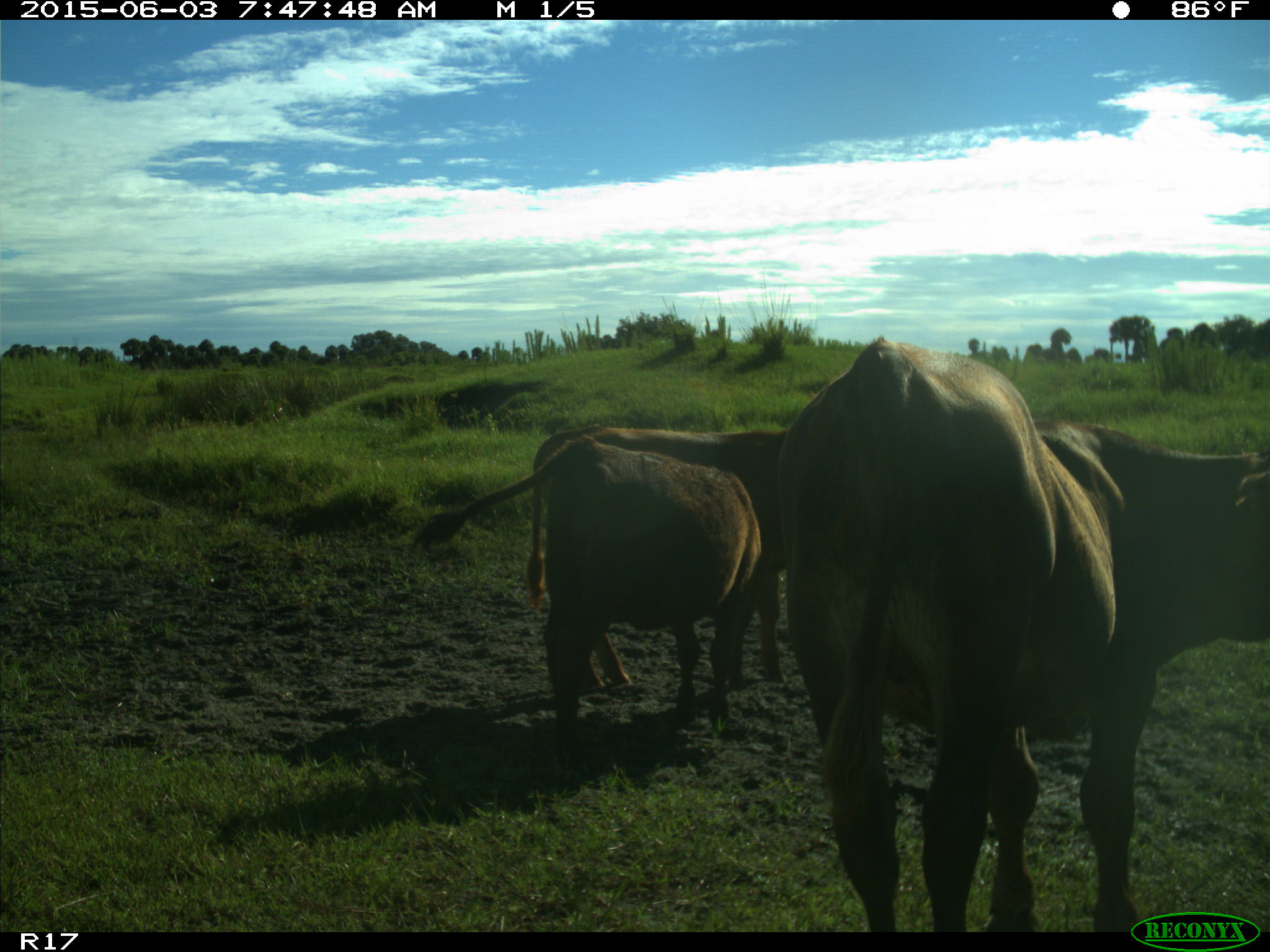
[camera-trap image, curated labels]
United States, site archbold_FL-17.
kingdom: Animalia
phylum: Chordata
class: Mammalia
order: Artiodactyla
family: Bovidae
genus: Bos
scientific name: Bos taurus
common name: domestic cow